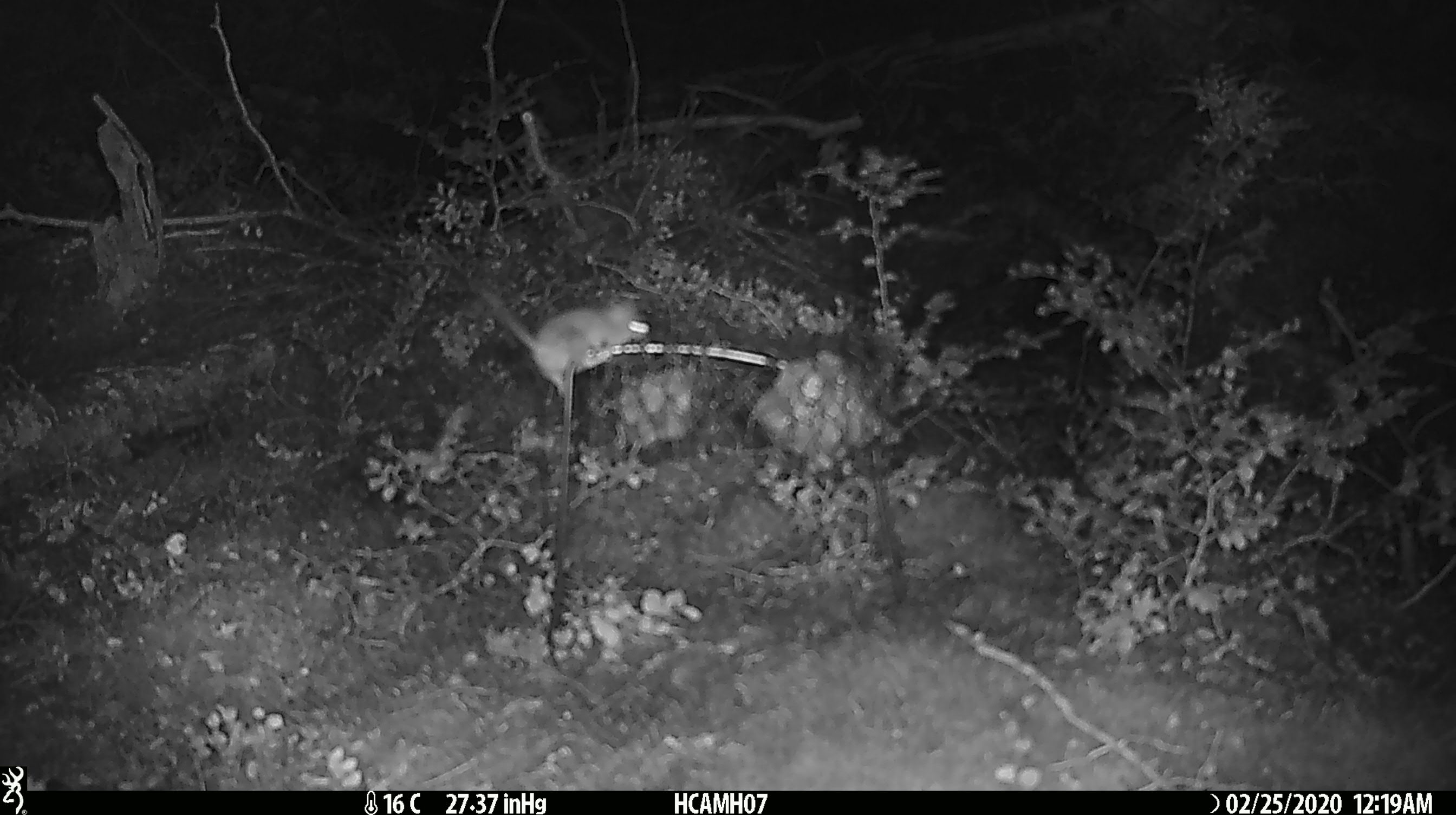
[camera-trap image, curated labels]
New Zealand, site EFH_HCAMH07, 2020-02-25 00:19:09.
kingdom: Animalia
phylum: Chordata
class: Mammalia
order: Rodentia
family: Muridae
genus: Mus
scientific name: Mus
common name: mouse